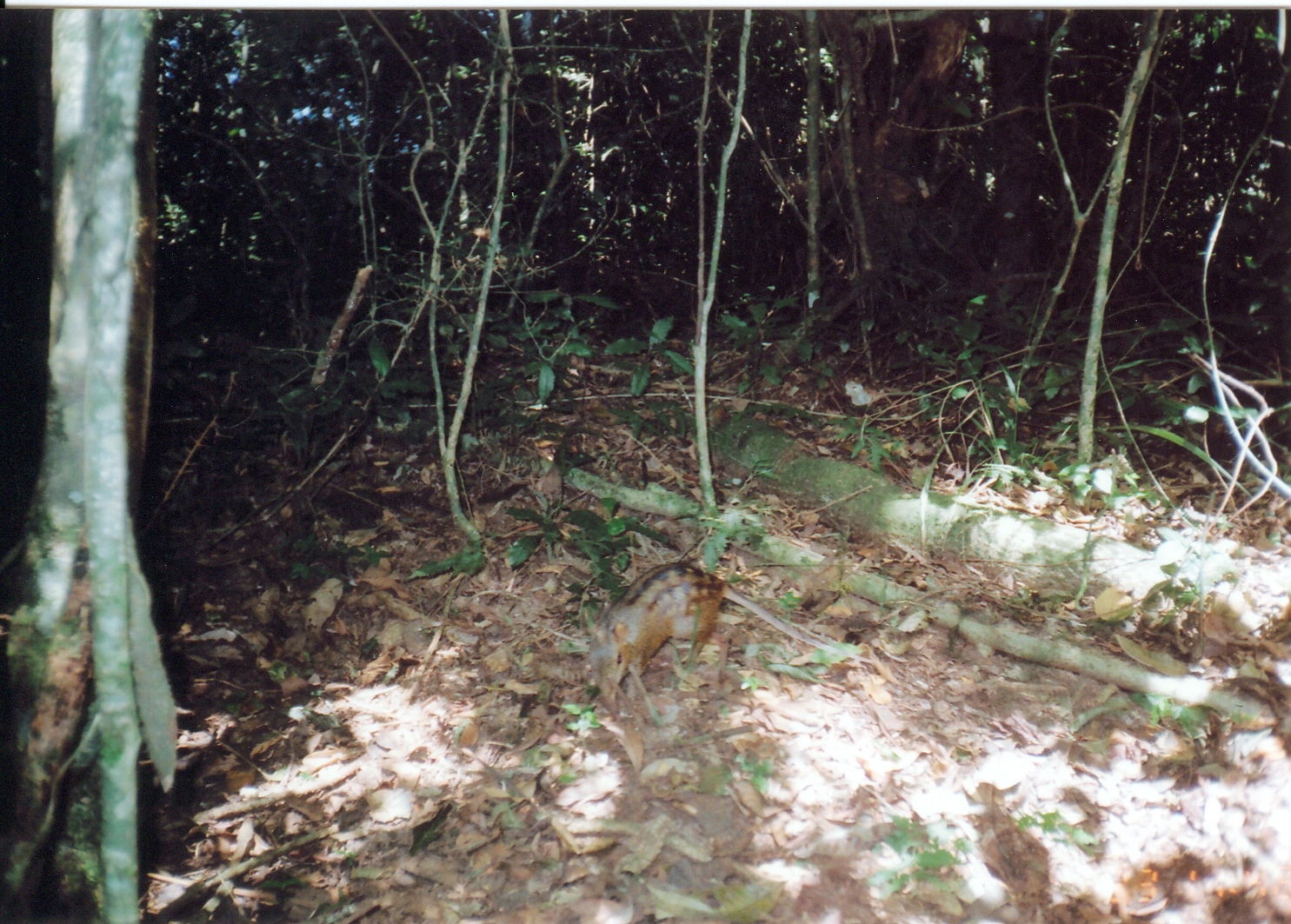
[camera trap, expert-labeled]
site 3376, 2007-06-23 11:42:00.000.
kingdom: Animalia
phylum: Chordata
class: Mammalia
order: Macroscelidea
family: Macroscelididae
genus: Rhynchocyon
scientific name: Rhynchocyon cirnei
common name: checkered sengi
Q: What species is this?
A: Rhynchocyon cirnei (checkered sengi).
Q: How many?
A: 1.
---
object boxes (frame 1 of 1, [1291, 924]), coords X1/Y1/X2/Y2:
rhynchocyon cirnei: 588/562/885/718